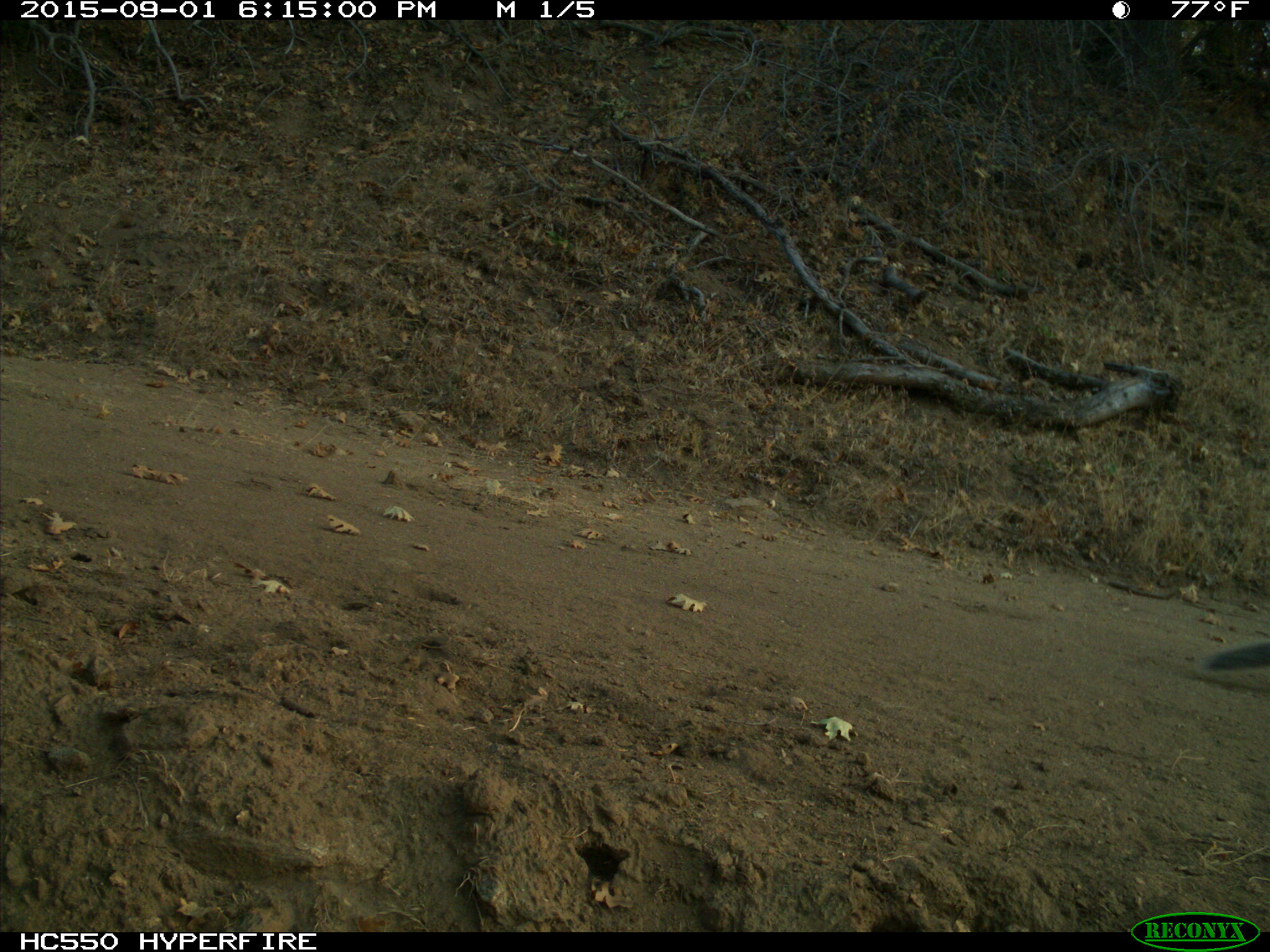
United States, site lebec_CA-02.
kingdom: Animalia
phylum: Chordata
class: Mammalia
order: Rodentia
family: Sciuridae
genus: Sciurus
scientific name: Sciurus carolinensis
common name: eastern gray squirrel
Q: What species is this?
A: Sciurus carolinensis (eastern gray squirrel).